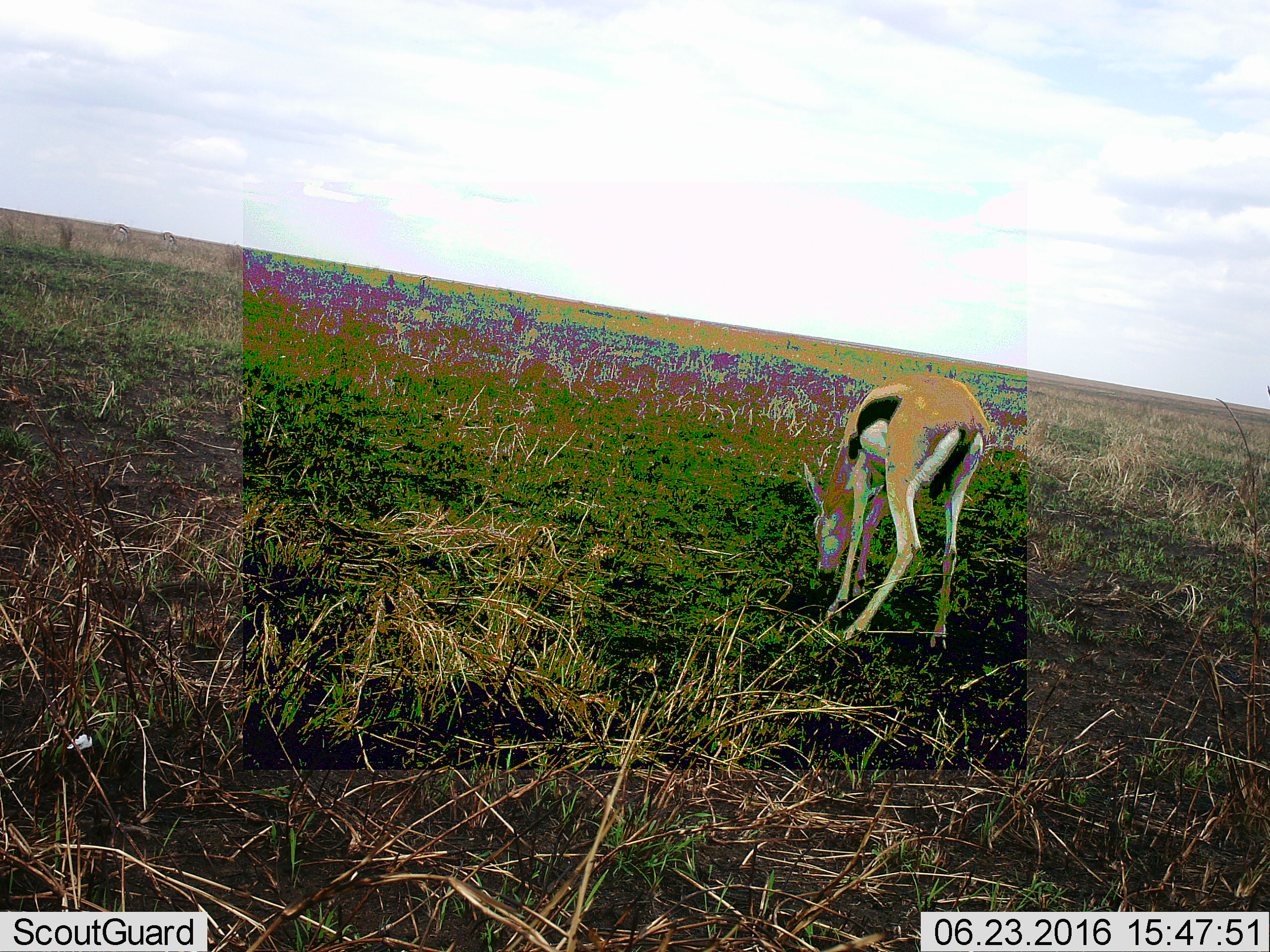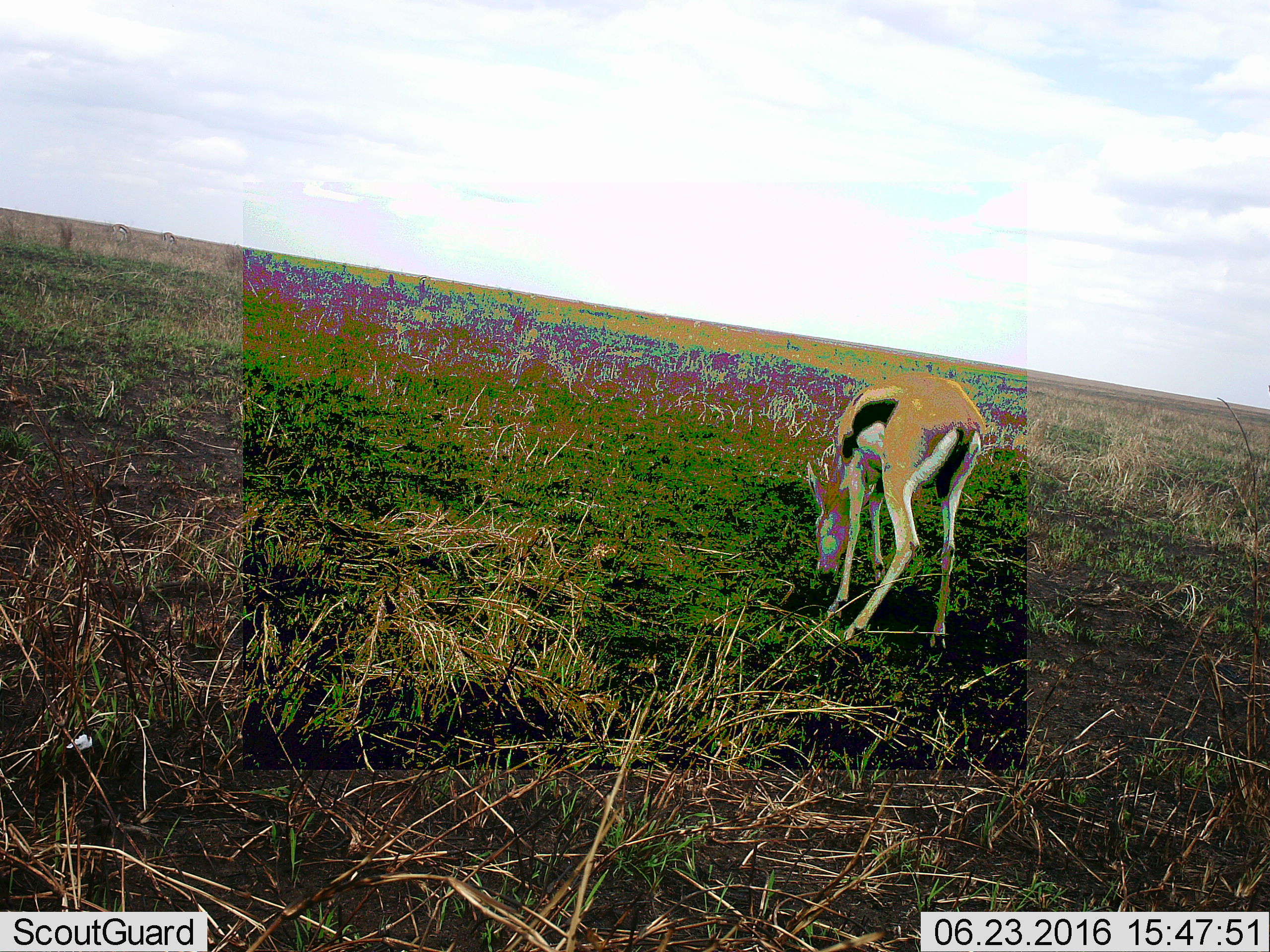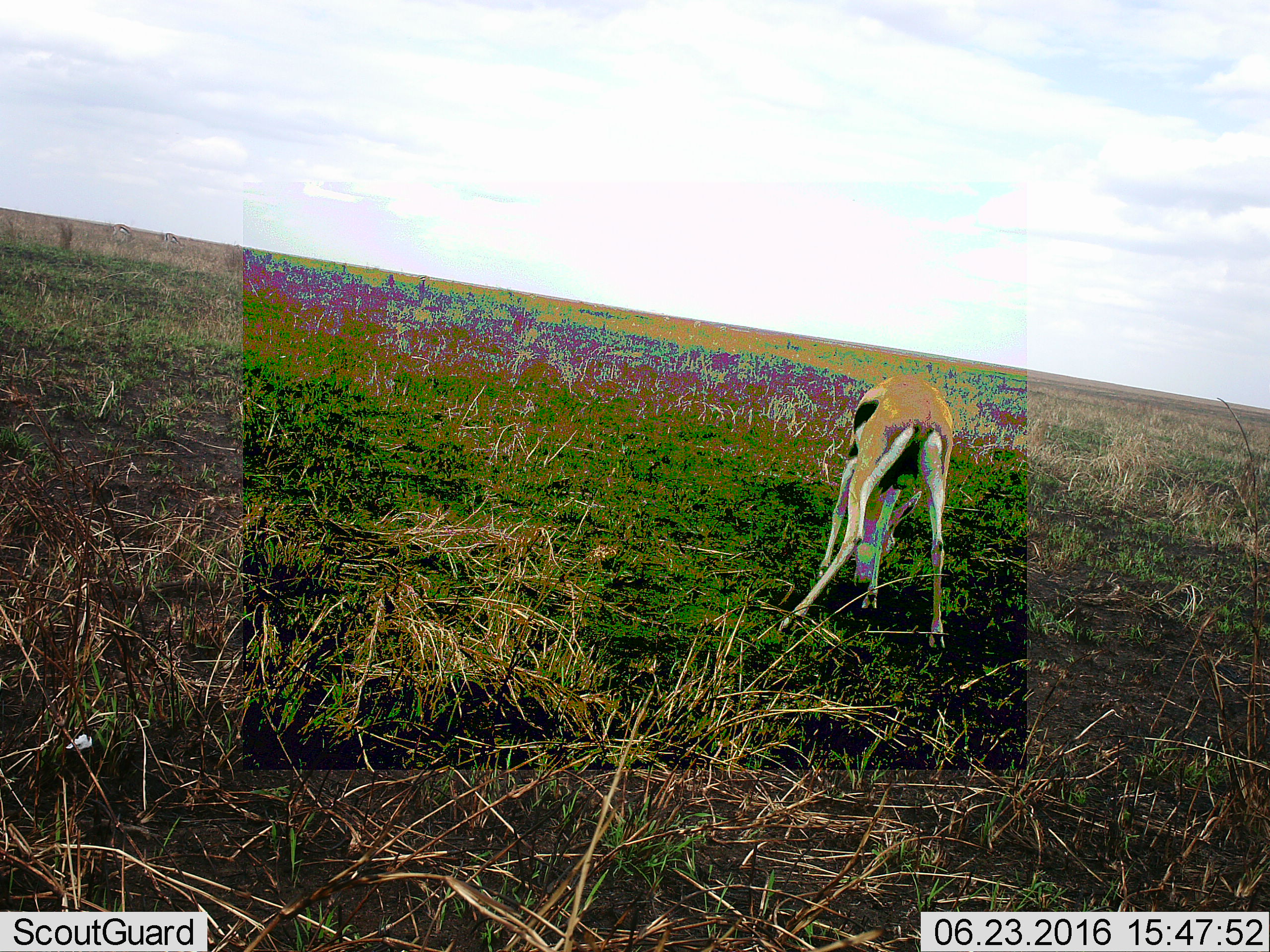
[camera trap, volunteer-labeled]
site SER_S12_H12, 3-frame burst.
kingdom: Animalia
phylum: Chordata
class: Mammalia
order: Artiodactyla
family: Bovidae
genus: Eudorcas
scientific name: Eudorcas thomsonii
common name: thomson's gazelle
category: gazellethomsons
Gazellethomsons (thomson's gazelle) (Eudorcas thomsonii), count 3. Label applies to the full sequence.